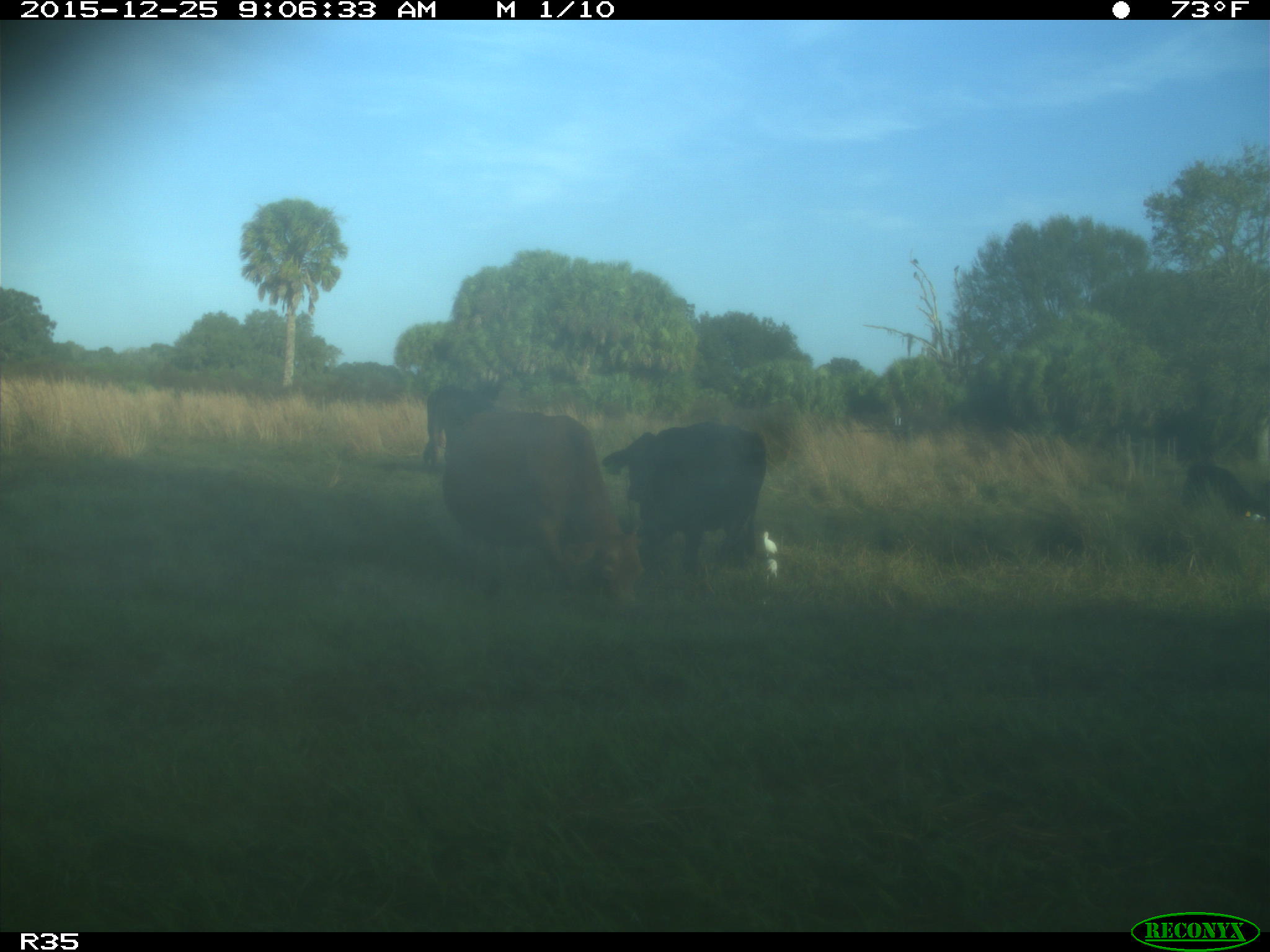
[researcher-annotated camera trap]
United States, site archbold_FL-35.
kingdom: Animalia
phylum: Chordata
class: Mammalia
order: Artiodactyla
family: Bovidae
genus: Bos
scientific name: Bos taurus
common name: domestic cow